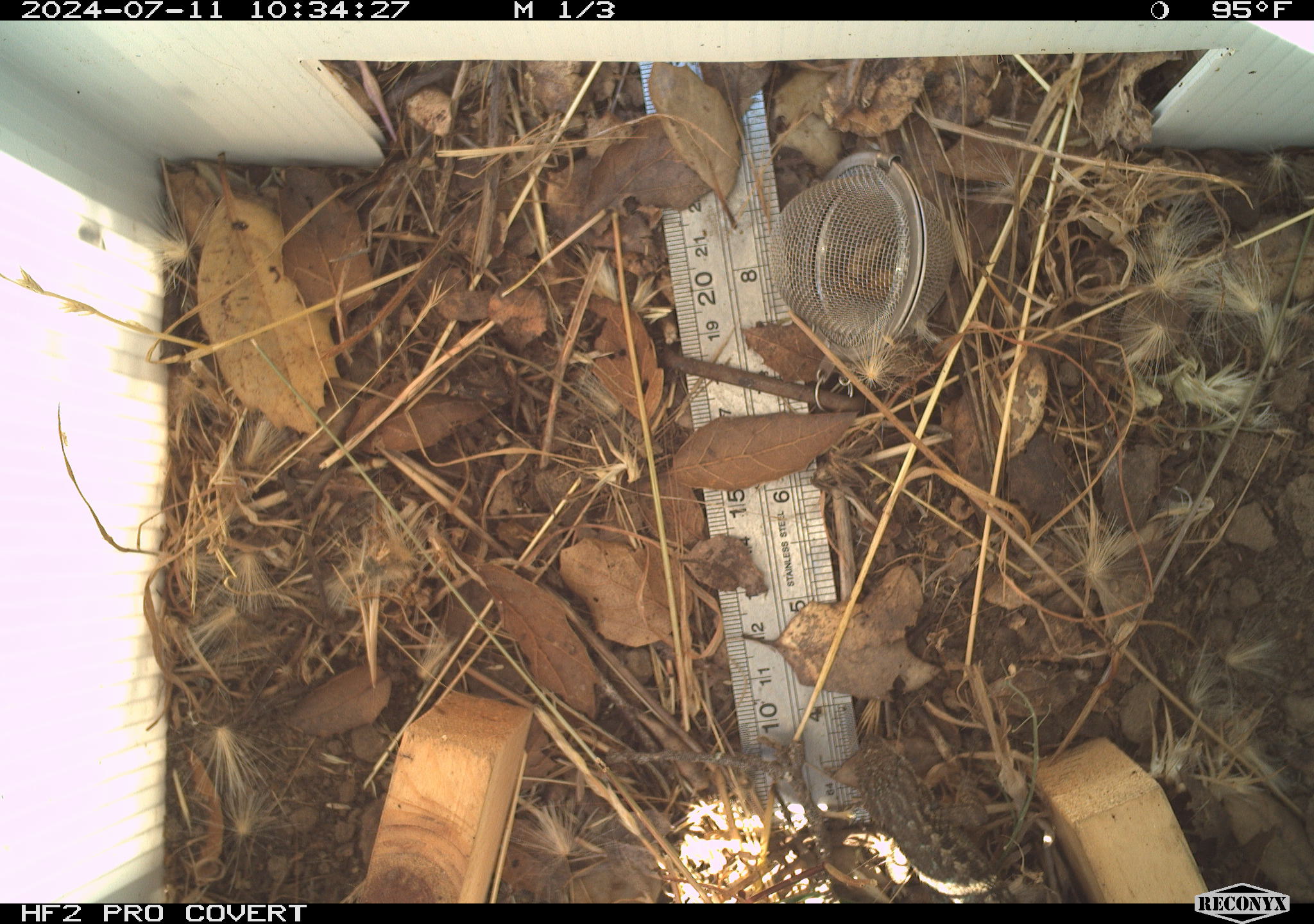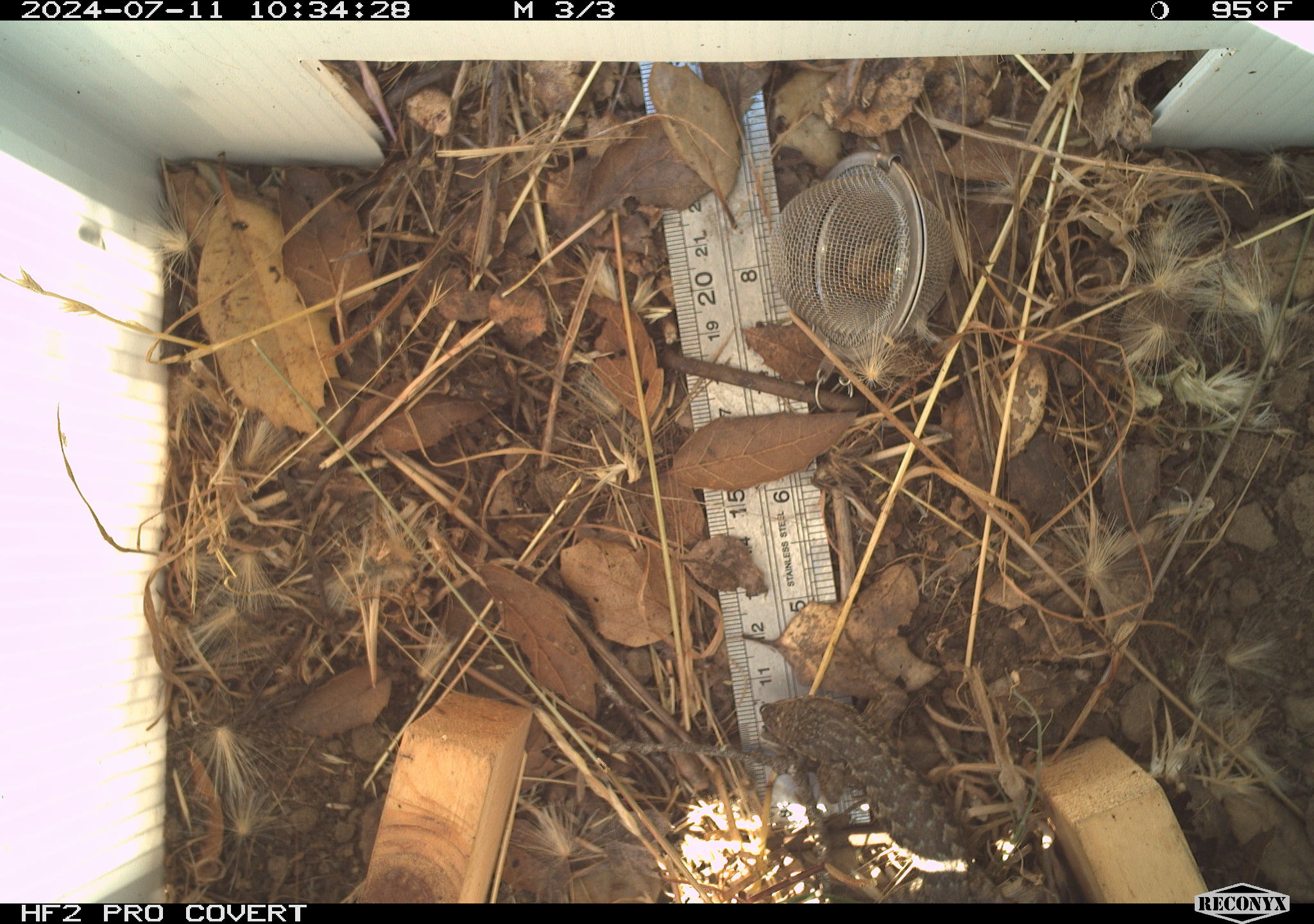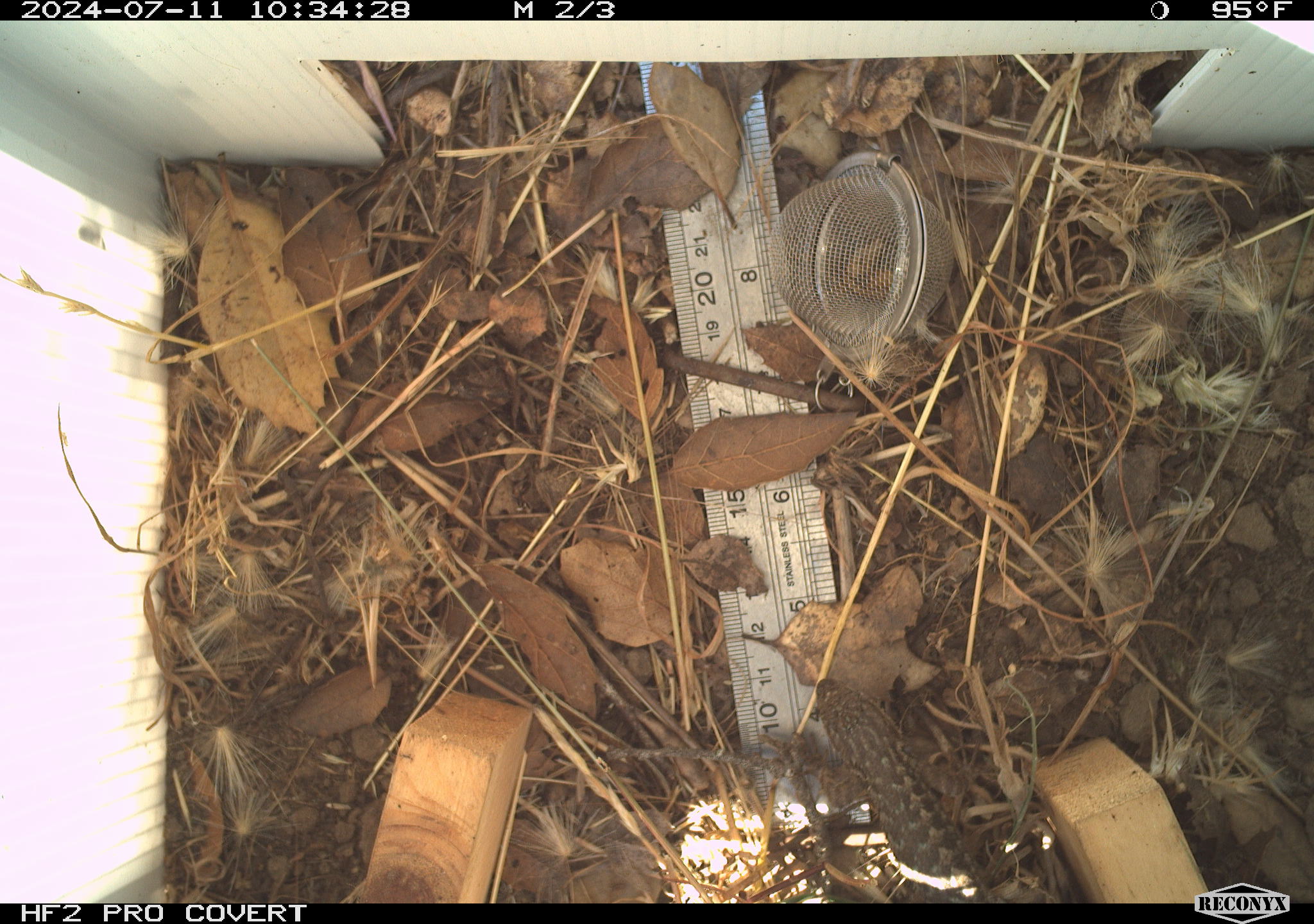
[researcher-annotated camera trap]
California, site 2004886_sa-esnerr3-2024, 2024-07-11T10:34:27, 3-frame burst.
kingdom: Animalia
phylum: Chordata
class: Reptilia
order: Squamata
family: Phrynosomatidae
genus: Sceloporus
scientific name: Sceloporus occidentalis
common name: western fence lizard